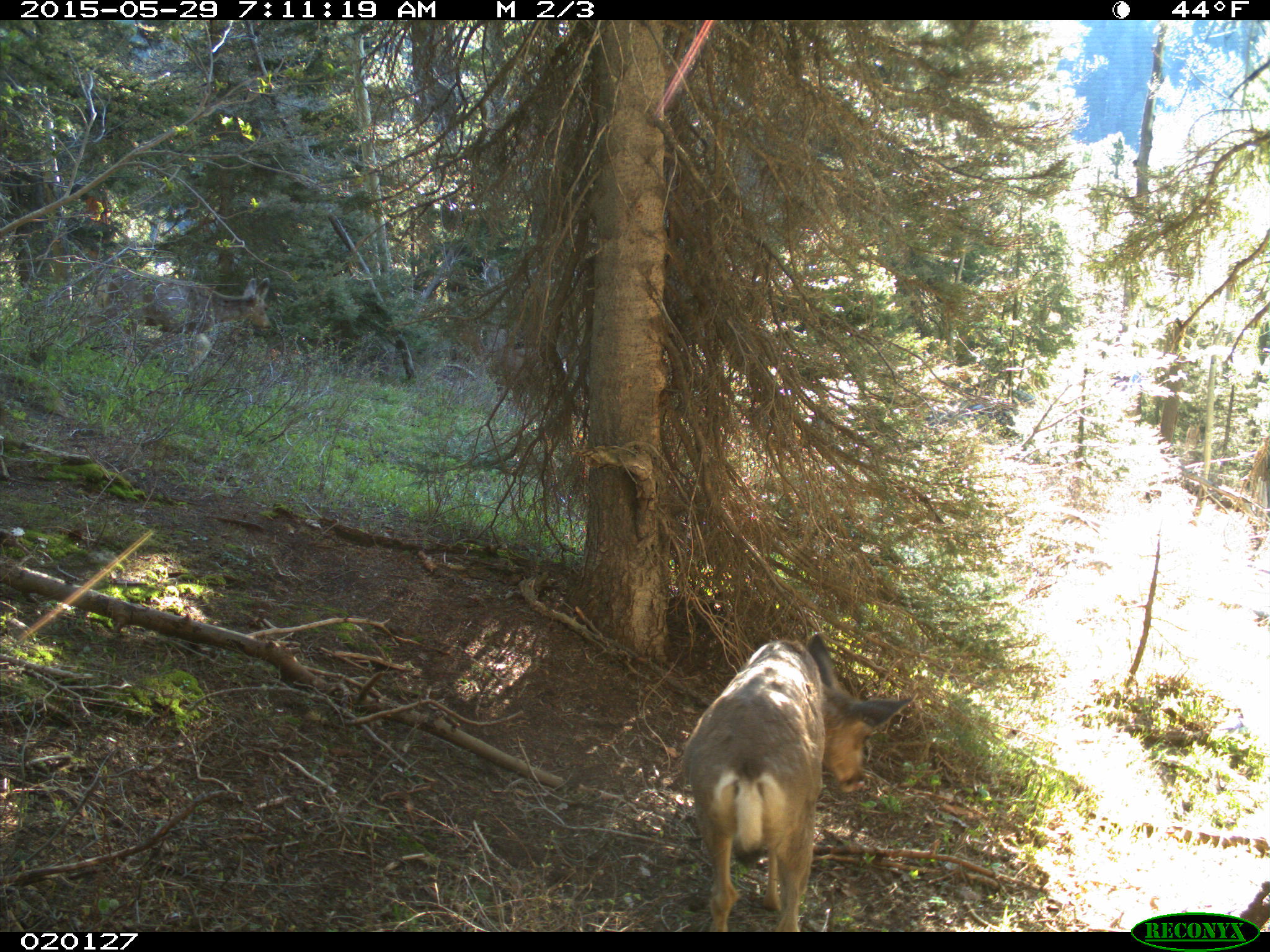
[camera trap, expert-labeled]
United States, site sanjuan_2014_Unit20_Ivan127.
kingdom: Animalia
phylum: Chordata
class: Mammalia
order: Artiodactyla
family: Cervidae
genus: Odocoileus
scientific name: Odocoileus hemionus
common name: mule deer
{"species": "Odocoileus hemionus (mule deer)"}